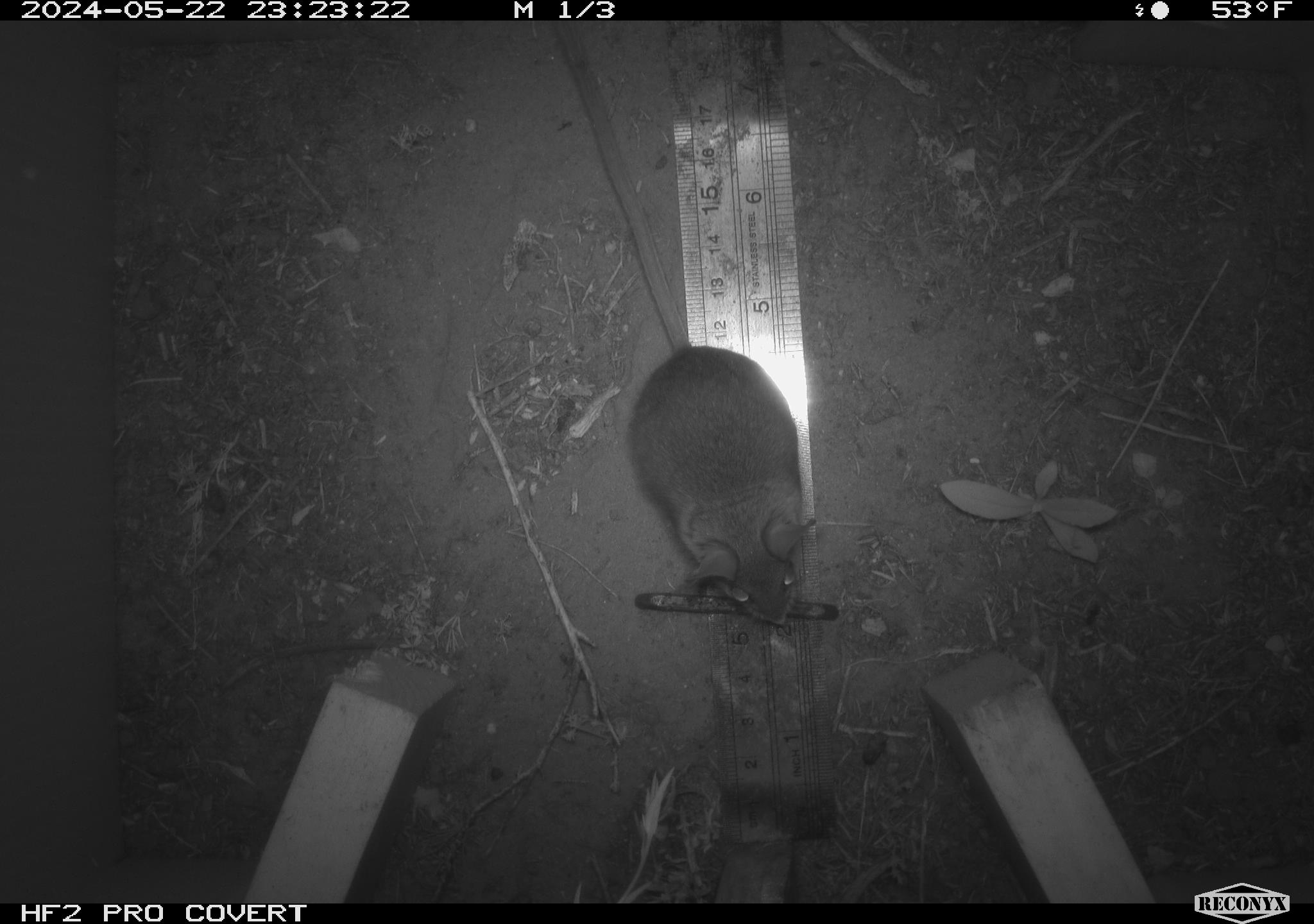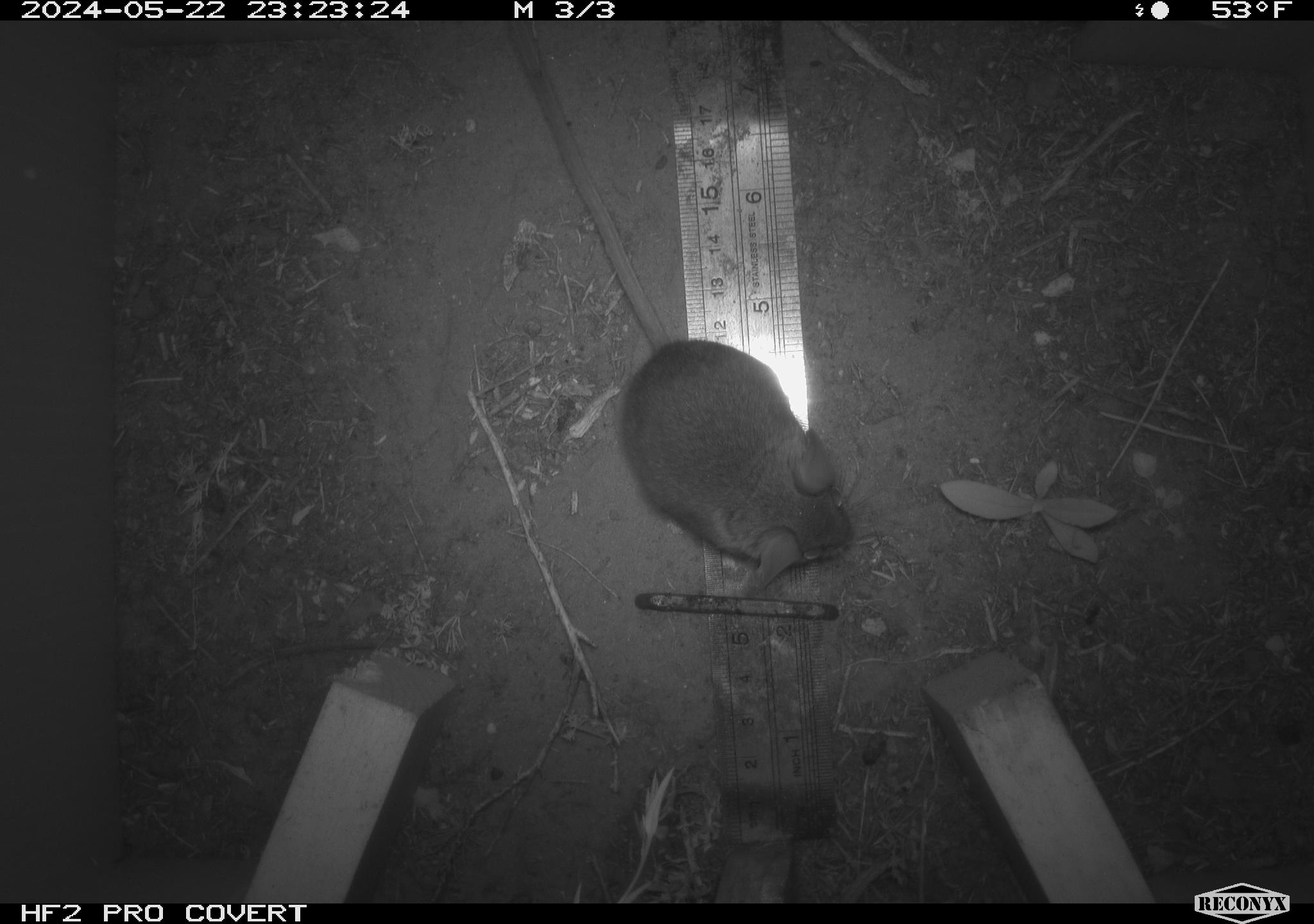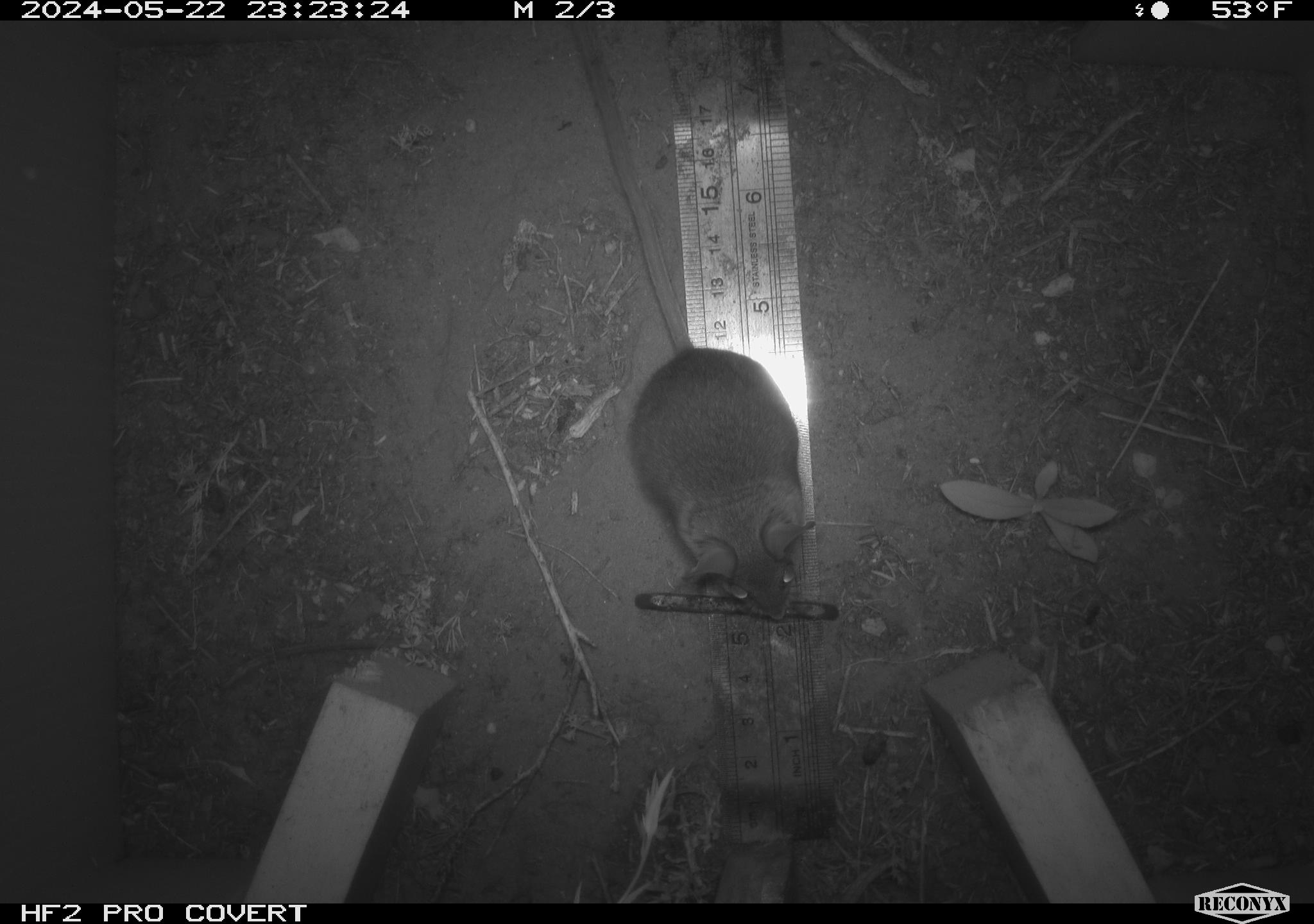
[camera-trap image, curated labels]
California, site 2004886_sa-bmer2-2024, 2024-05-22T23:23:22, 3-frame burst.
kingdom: Animalia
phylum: Chordata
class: Mammalia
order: Rodentia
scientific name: Rodentia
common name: mouse species